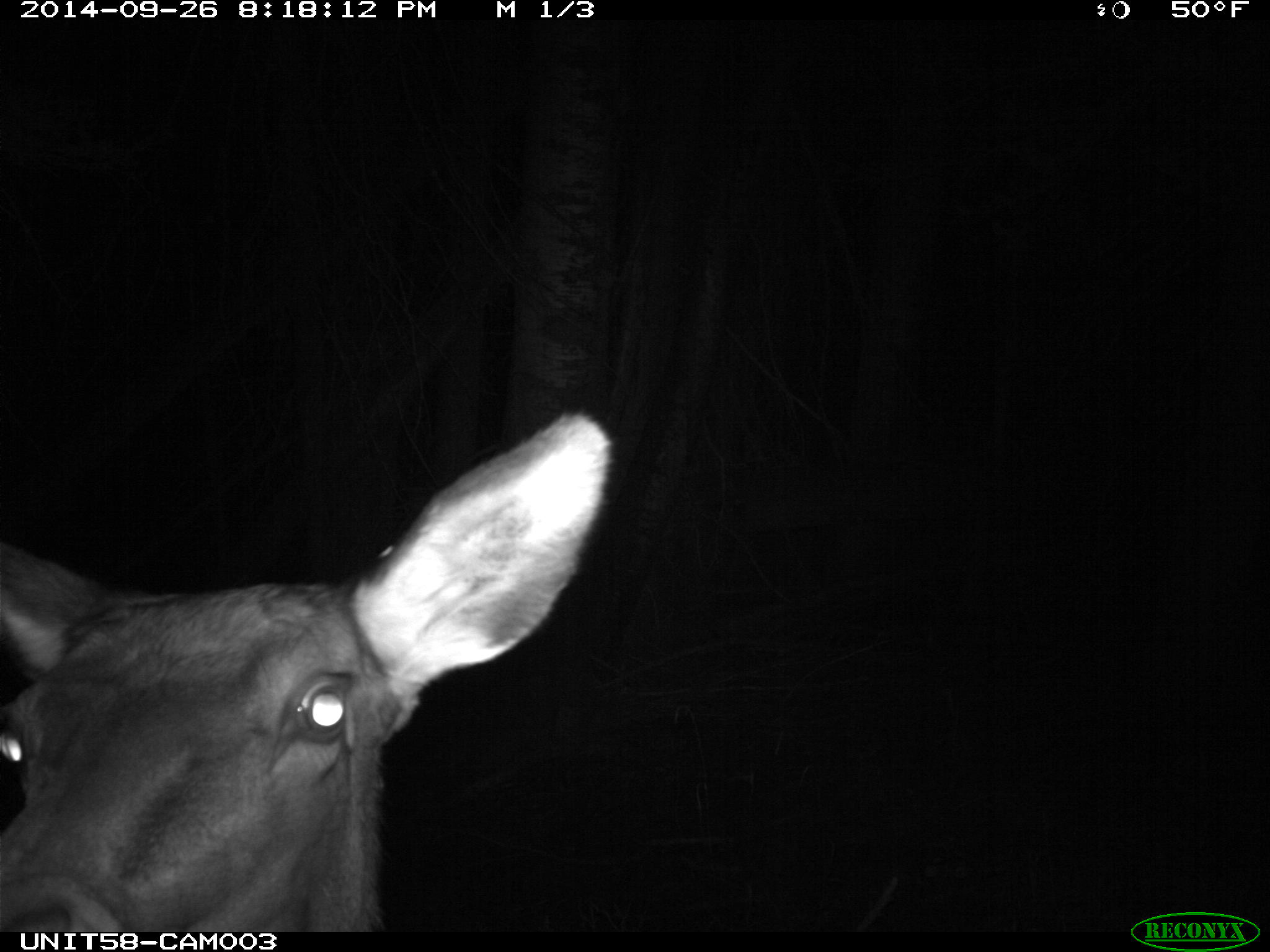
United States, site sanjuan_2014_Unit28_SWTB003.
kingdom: Animalia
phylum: Chordata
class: Mammalia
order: Artiodactyla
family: Cervidae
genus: Cervus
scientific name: Cervus elaphus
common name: red deer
Cervus elaphus (red deer).